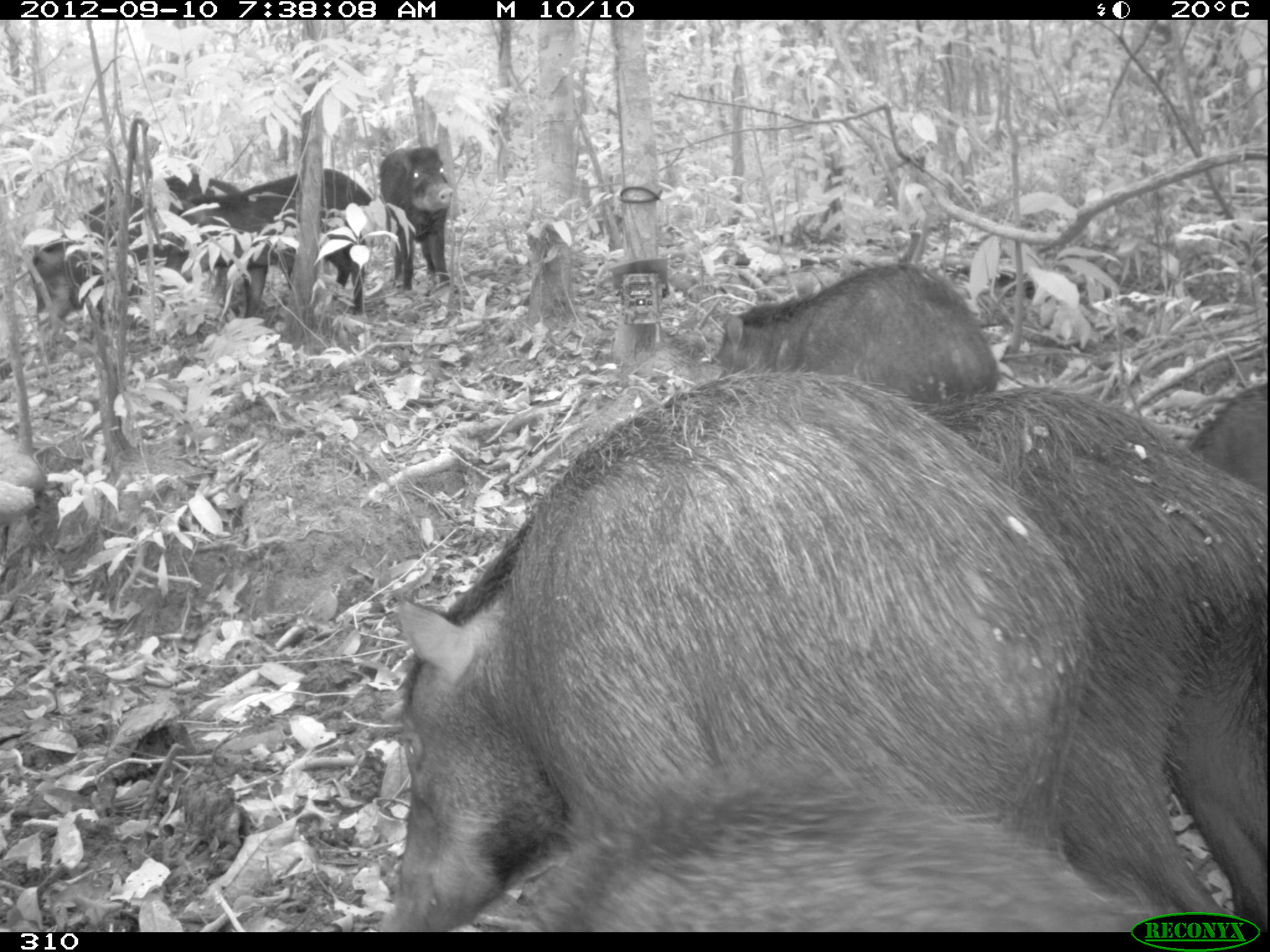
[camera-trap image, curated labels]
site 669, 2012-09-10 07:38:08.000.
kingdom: Animalia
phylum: Chordata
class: Mammalia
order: Artiodactyla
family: Tayassuidae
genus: Tayassu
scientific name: Tayassu pecari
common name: white-lipped peccary